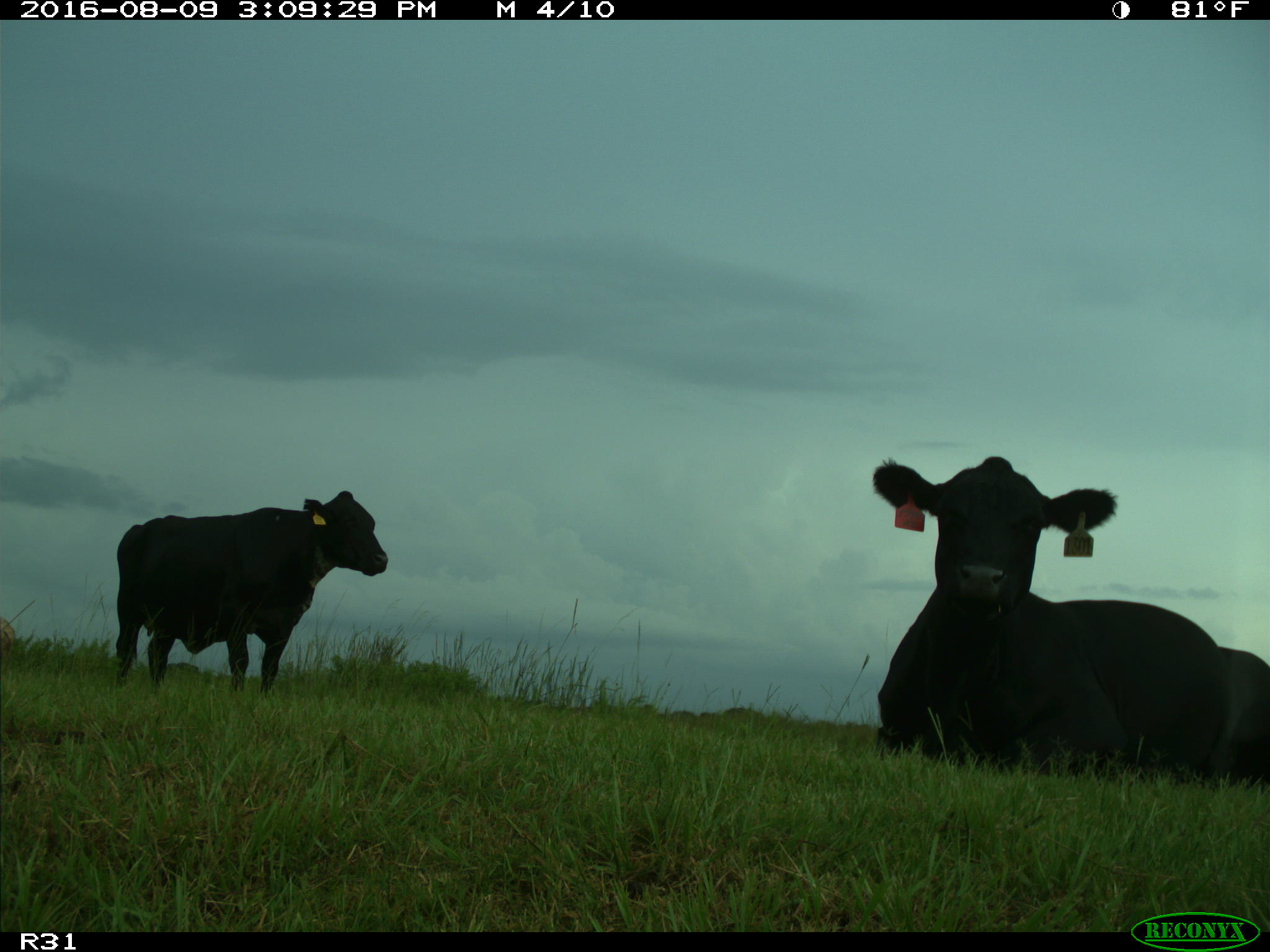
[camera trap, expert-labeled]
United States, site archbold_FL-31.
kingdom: Animalia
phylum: Chordata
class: Mammalia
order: Artiodactyla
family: Bovidae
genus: Bos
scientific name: Bos taurus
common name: domestic cow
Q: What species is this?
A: Bos taurus (domestic cow).